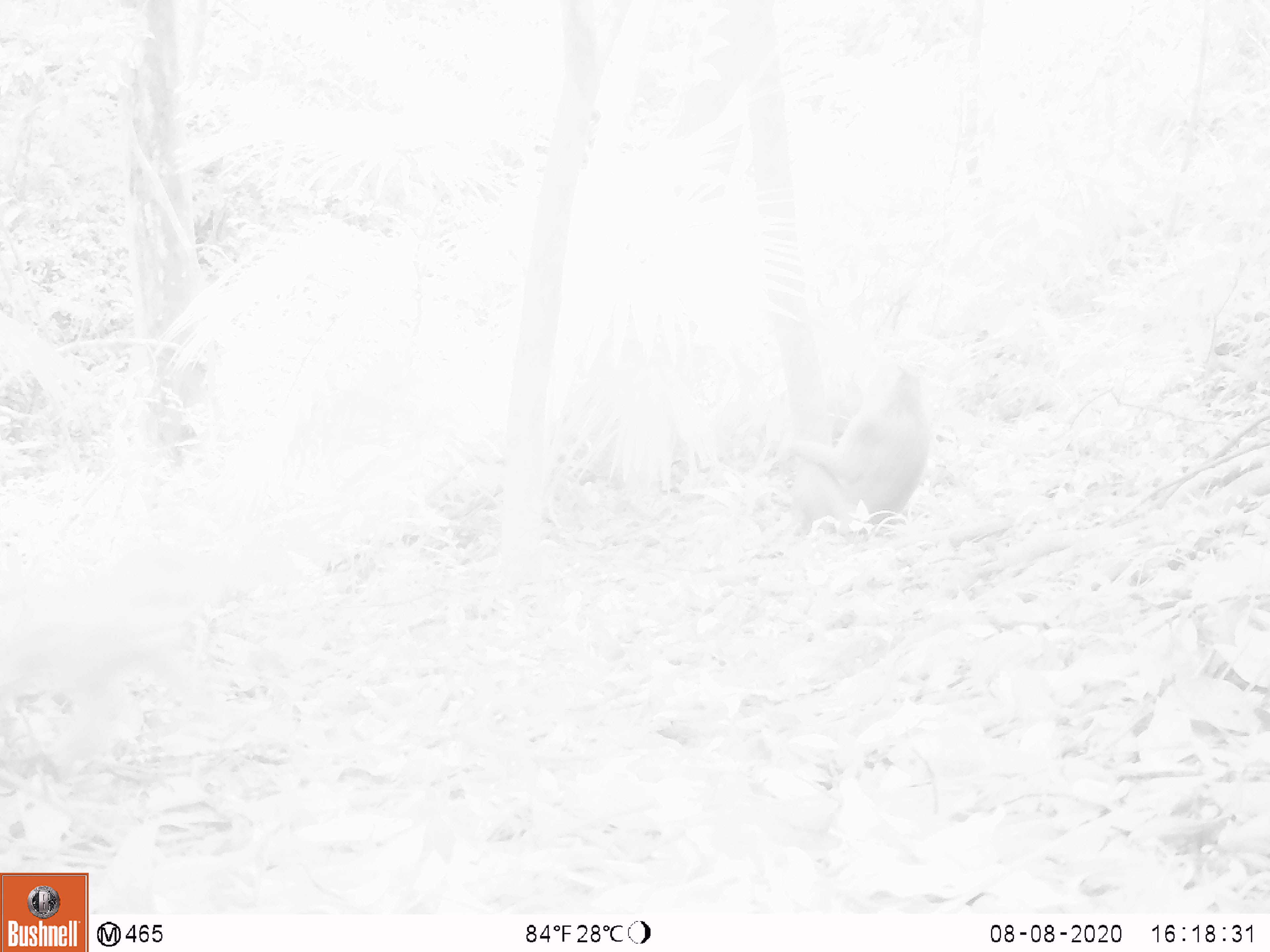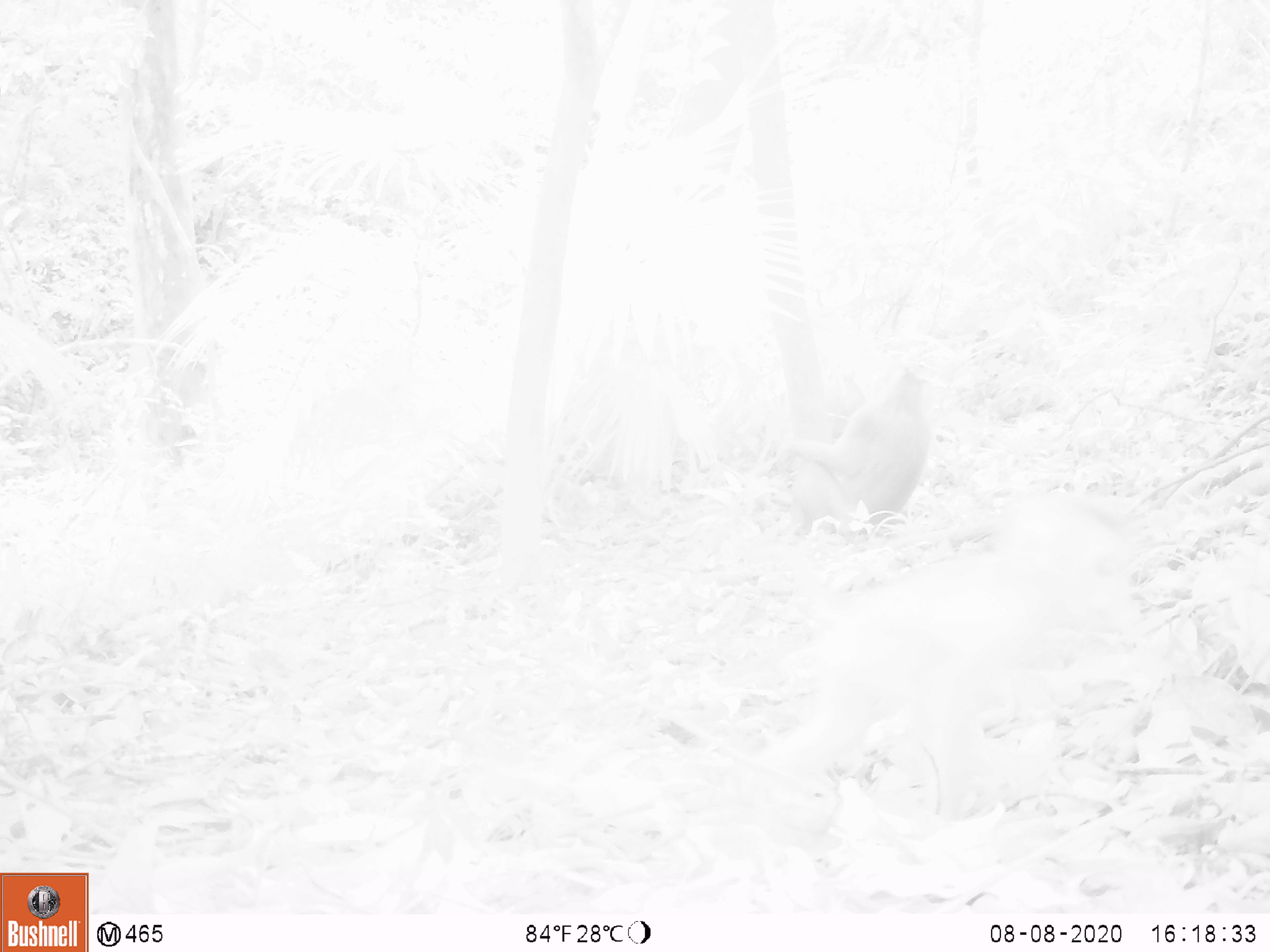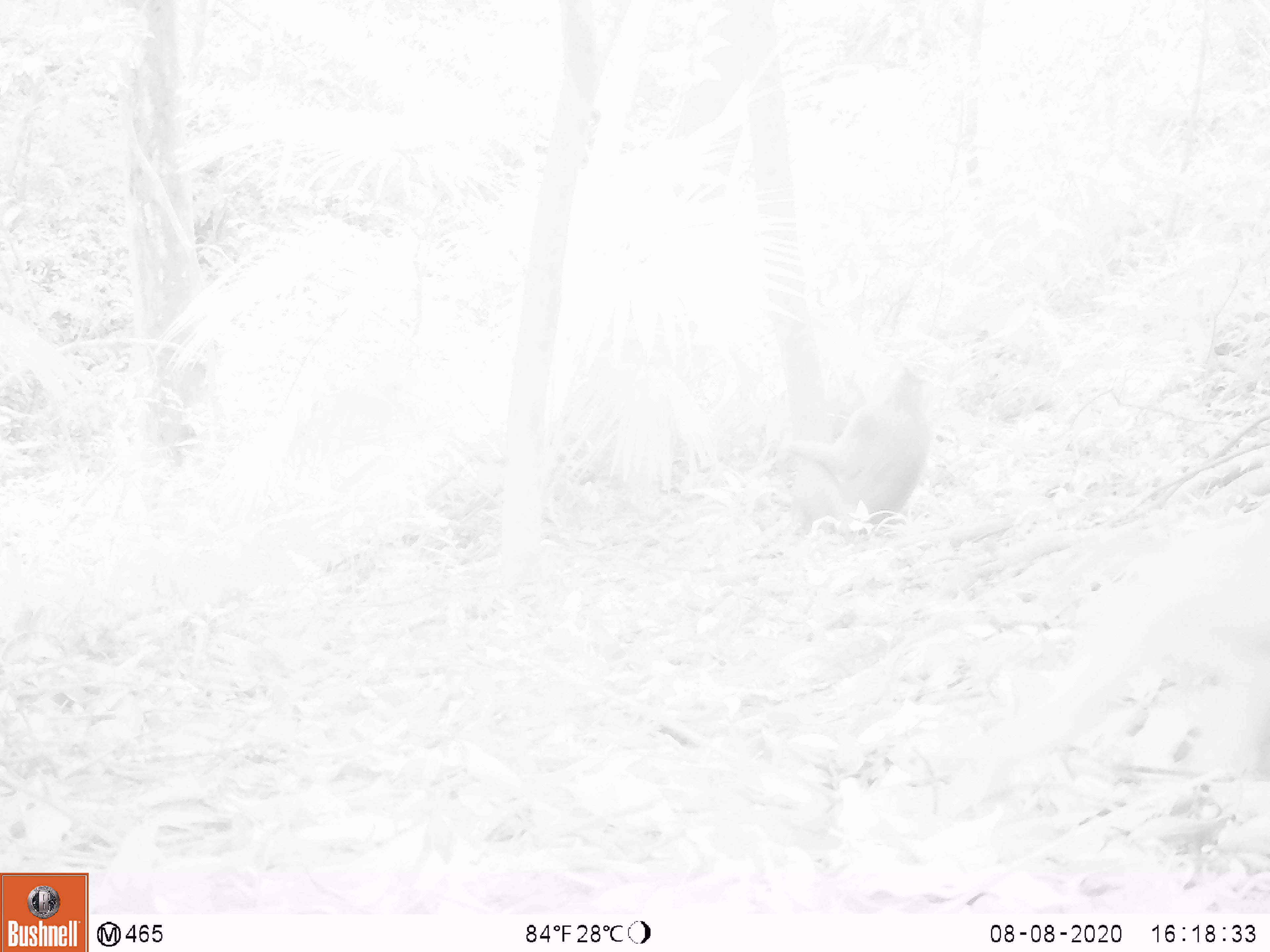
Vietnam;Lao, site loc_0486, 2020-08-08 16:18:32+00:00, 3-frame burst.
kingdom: Animalia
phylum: Chordata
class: Mammalia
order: Primates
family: Cercopithecidae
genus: Macaca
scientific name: Macaca nemestrina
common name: pig-tailed macaque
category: pig tailed macaque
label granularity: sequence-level